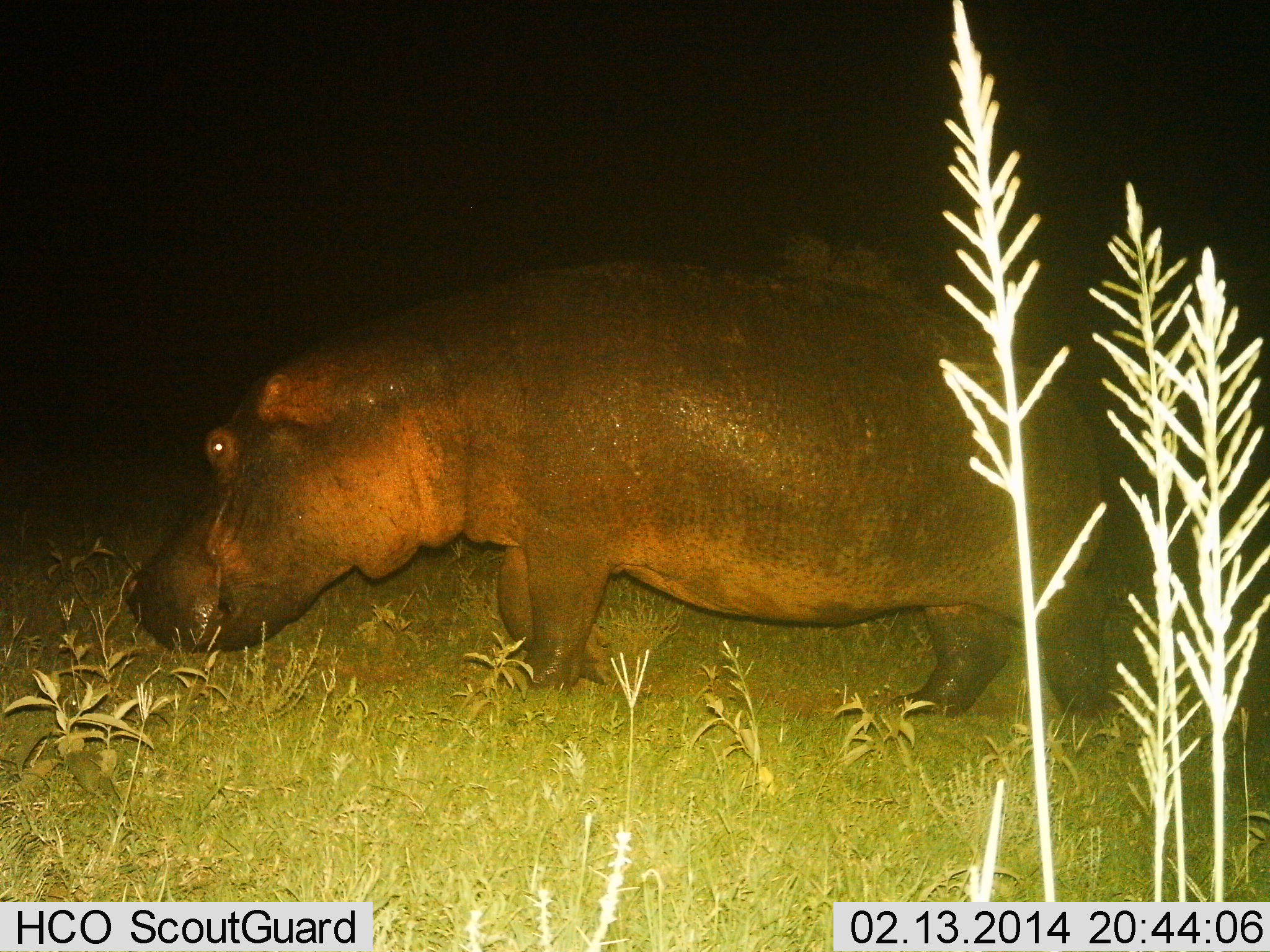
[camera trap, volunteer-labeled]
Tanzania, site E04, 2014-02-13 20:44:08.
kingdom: Animalia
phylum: Chordata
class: Mammalia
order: Artiodactyla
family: Hippopotamidae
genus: Hippopotamus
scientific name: Hippopotamus amphibius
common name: hippopotamus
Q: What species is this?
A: Hippopotamus (Hippopotamus amphibius).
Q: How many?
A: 1.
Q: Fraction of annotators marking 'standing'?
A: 40%.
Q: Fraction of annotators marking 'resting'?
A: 0%.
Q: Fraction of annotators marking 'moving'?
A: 40%.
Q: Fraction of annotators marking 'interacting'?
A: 0%.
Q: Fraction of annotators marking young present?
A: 0%.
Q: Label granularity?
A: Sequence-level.